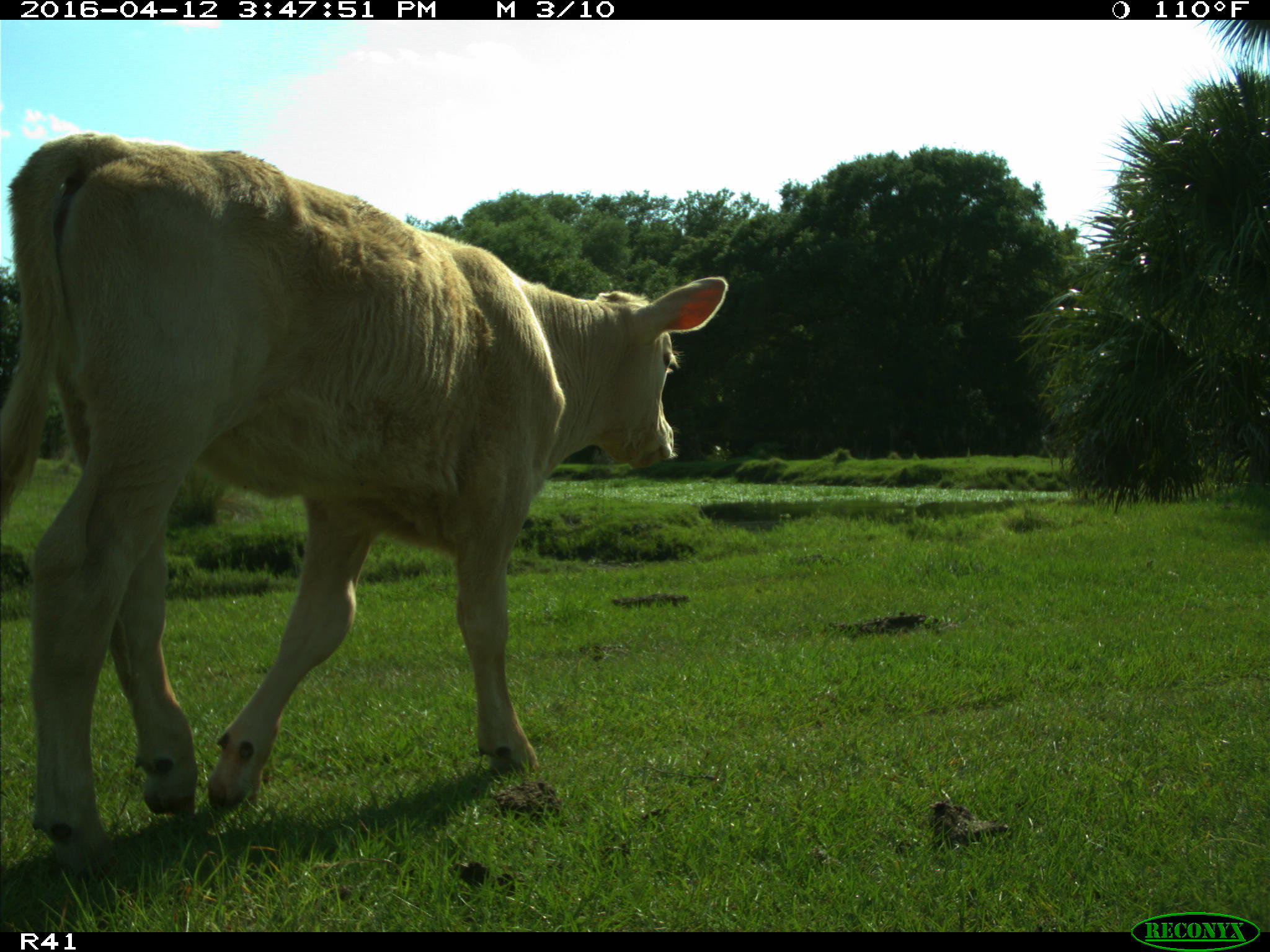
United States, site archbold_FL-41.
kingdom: Animalia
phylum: Chordata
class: Mammalia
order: Artiodactyla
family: Bovidae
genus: Bos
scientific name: Bos taurus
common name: domestic cow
Bos taurus (domestic cow).